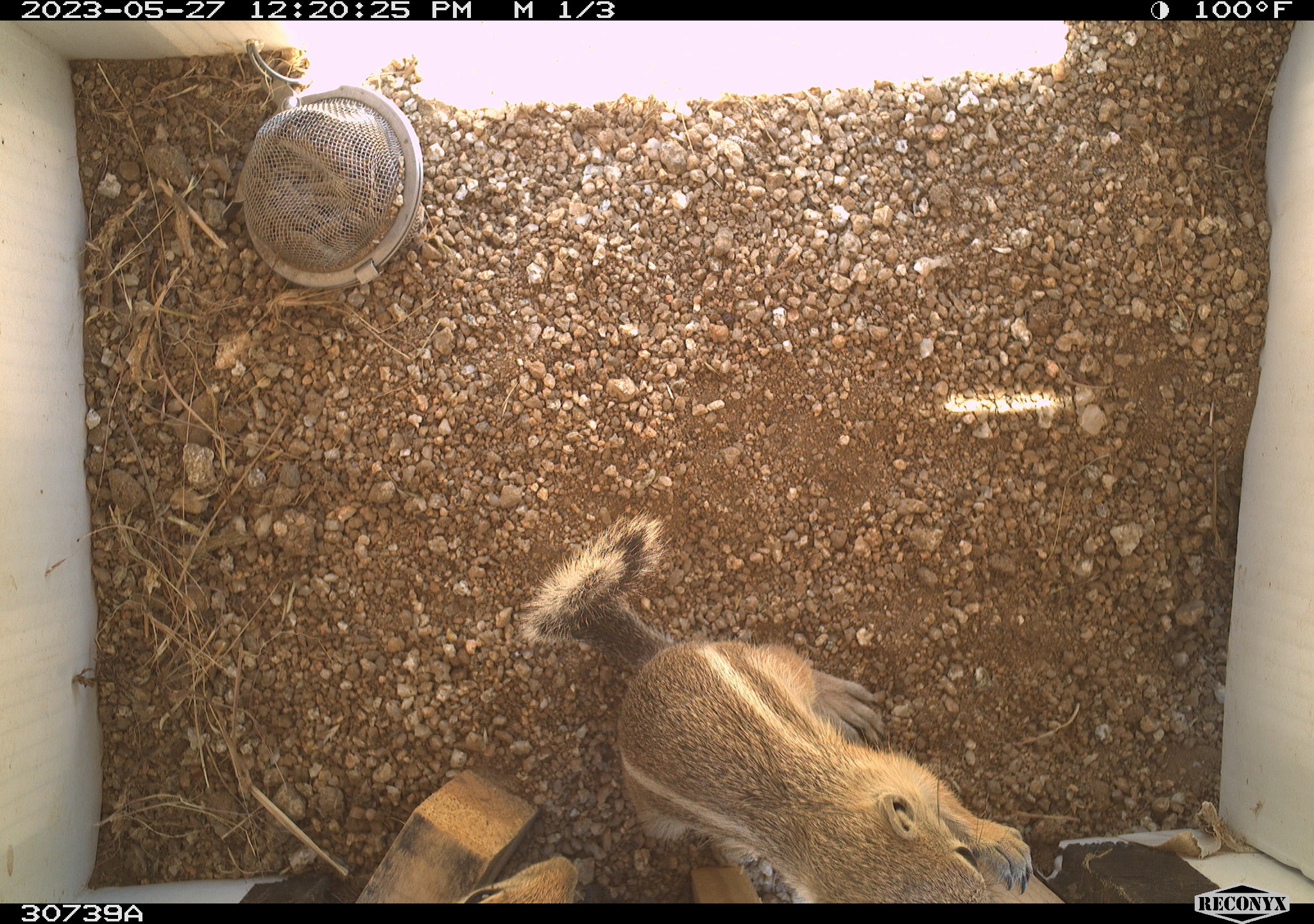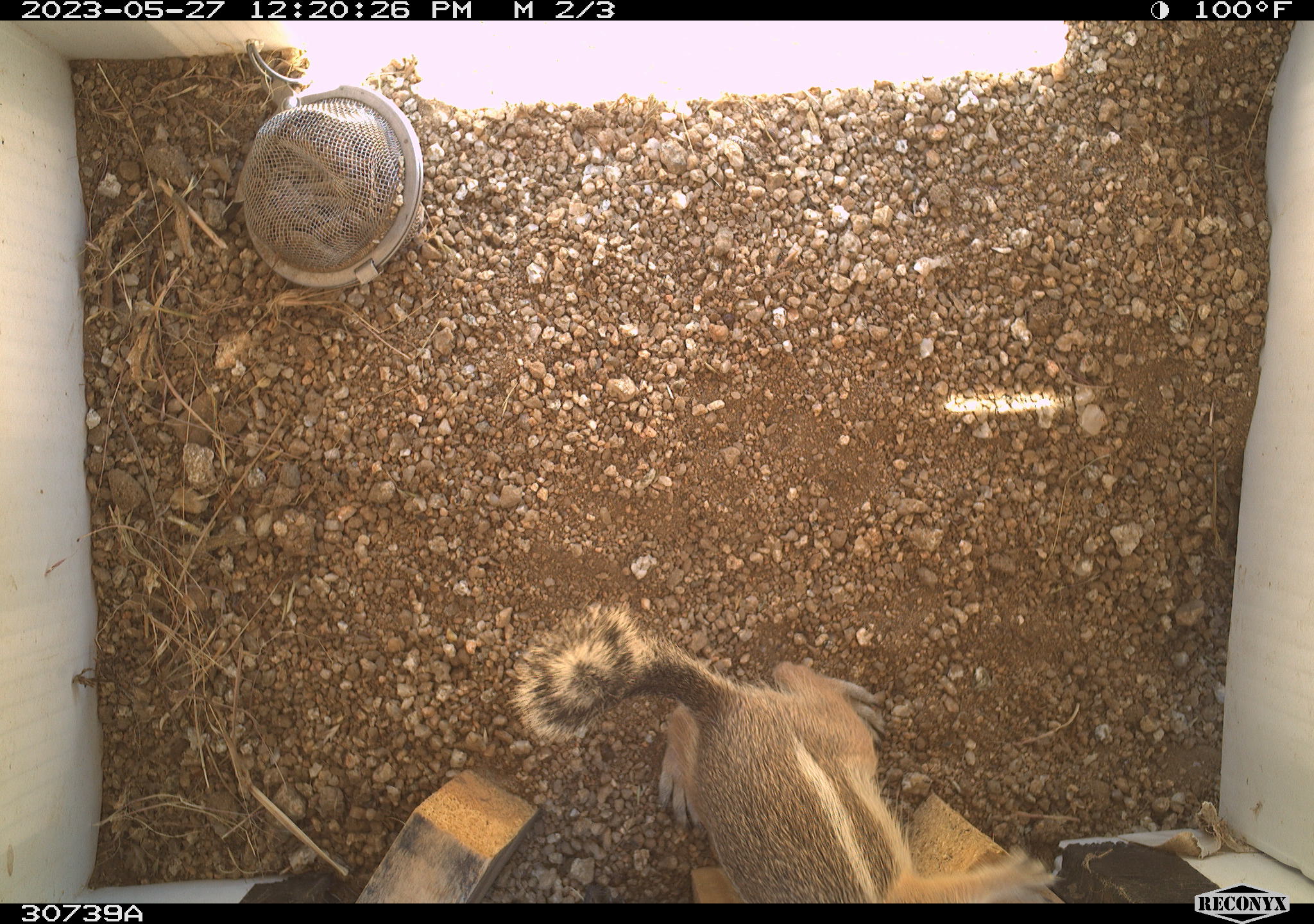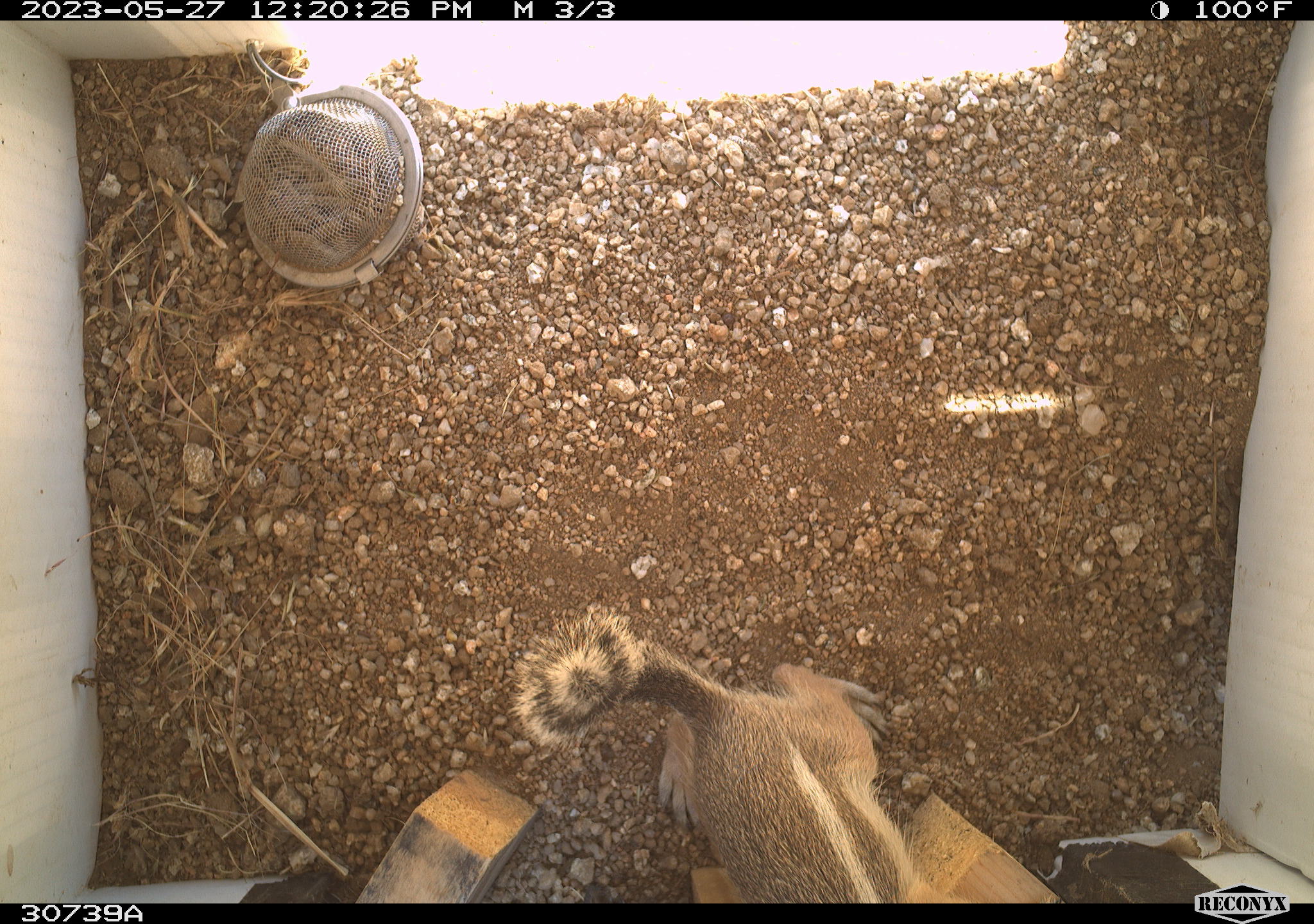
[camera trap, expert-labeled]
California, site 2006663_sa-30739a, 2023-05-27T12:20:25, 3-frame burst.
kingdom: Animalia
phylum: Chordata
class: Mammalia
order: Rodentia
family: Sciuridae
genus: Ammospermophilus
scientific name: Ammospermophilus leucurus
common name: white-tailed antelope squirrel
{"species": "white-tailed antelope squirrel (Ammospermophilus leucurus)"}